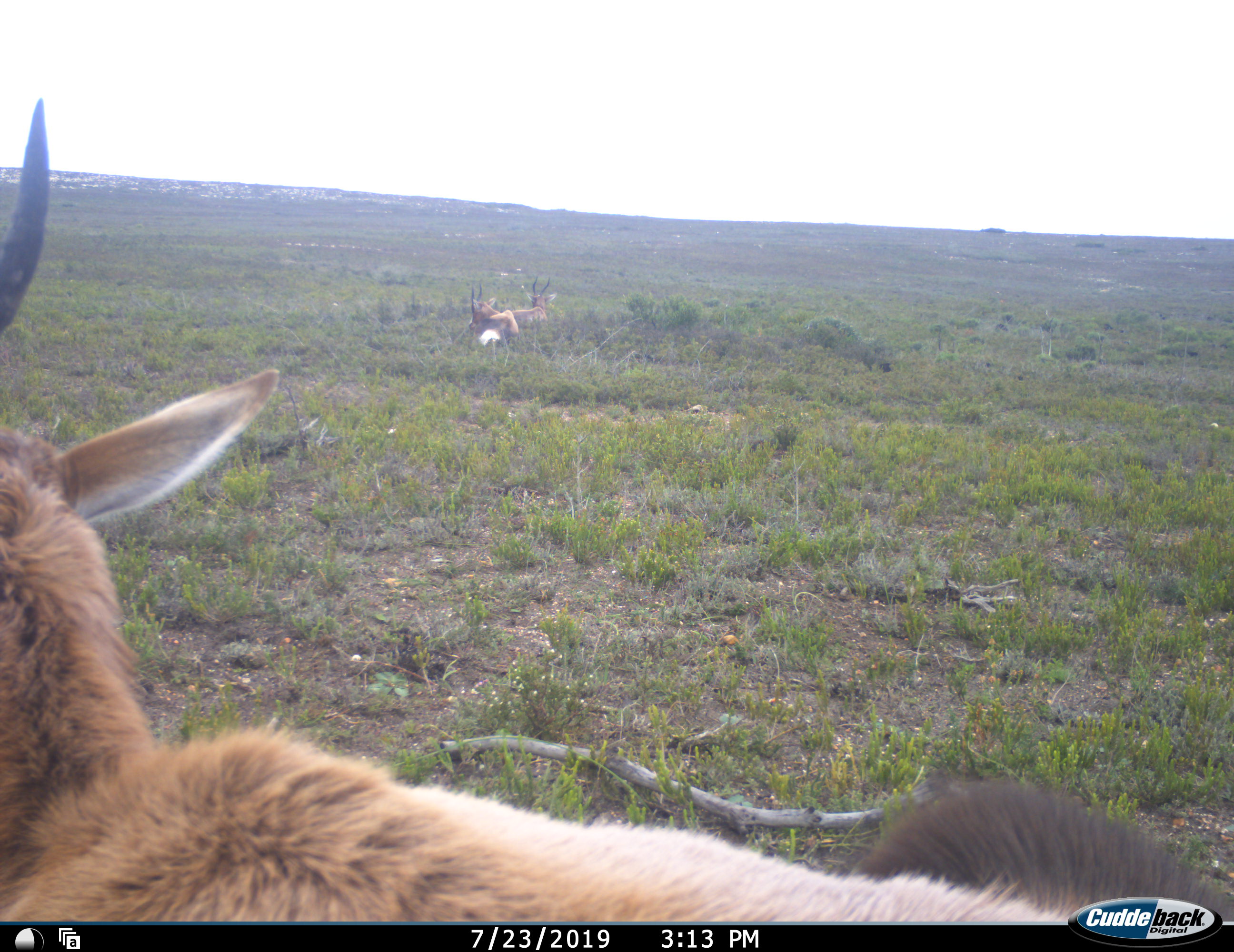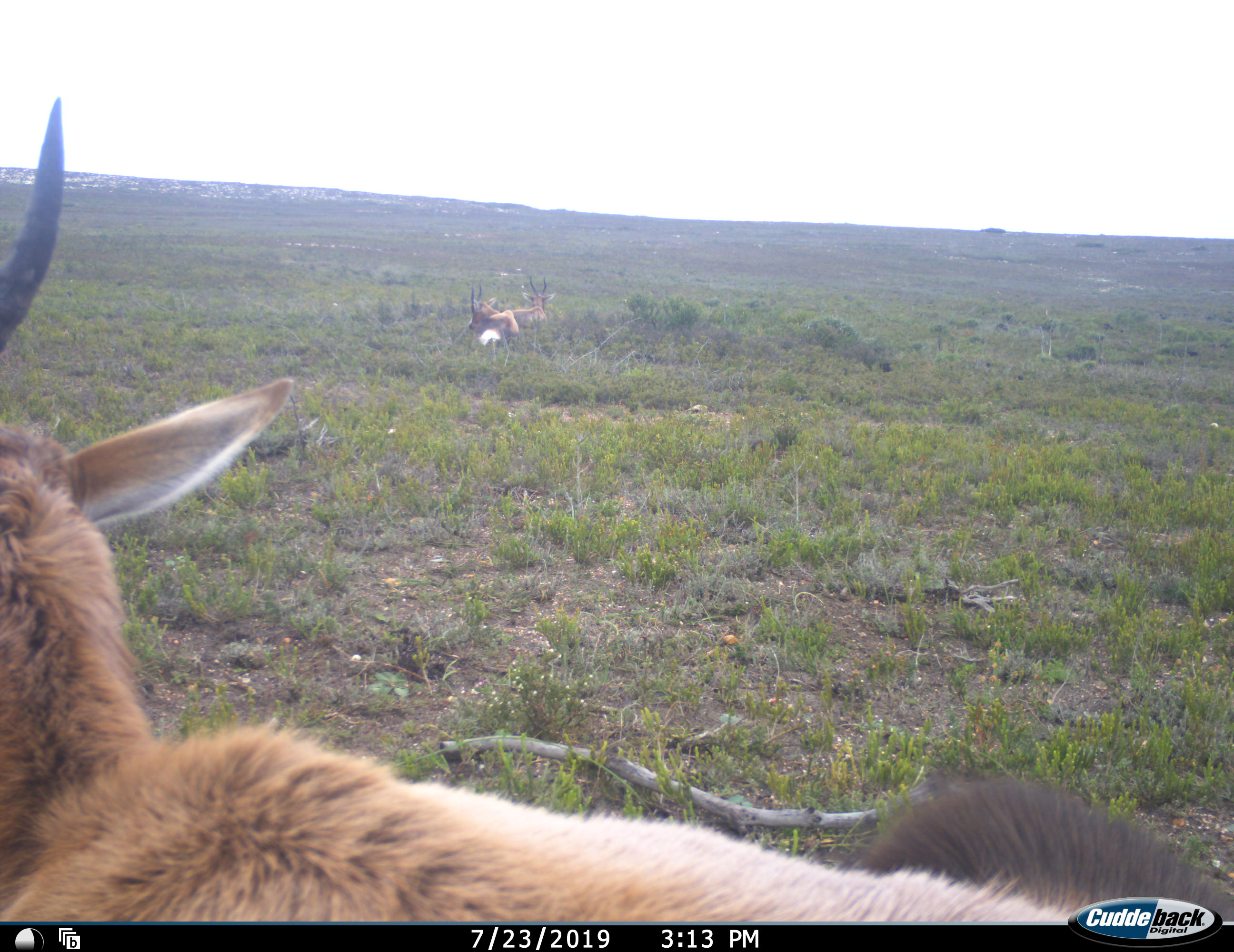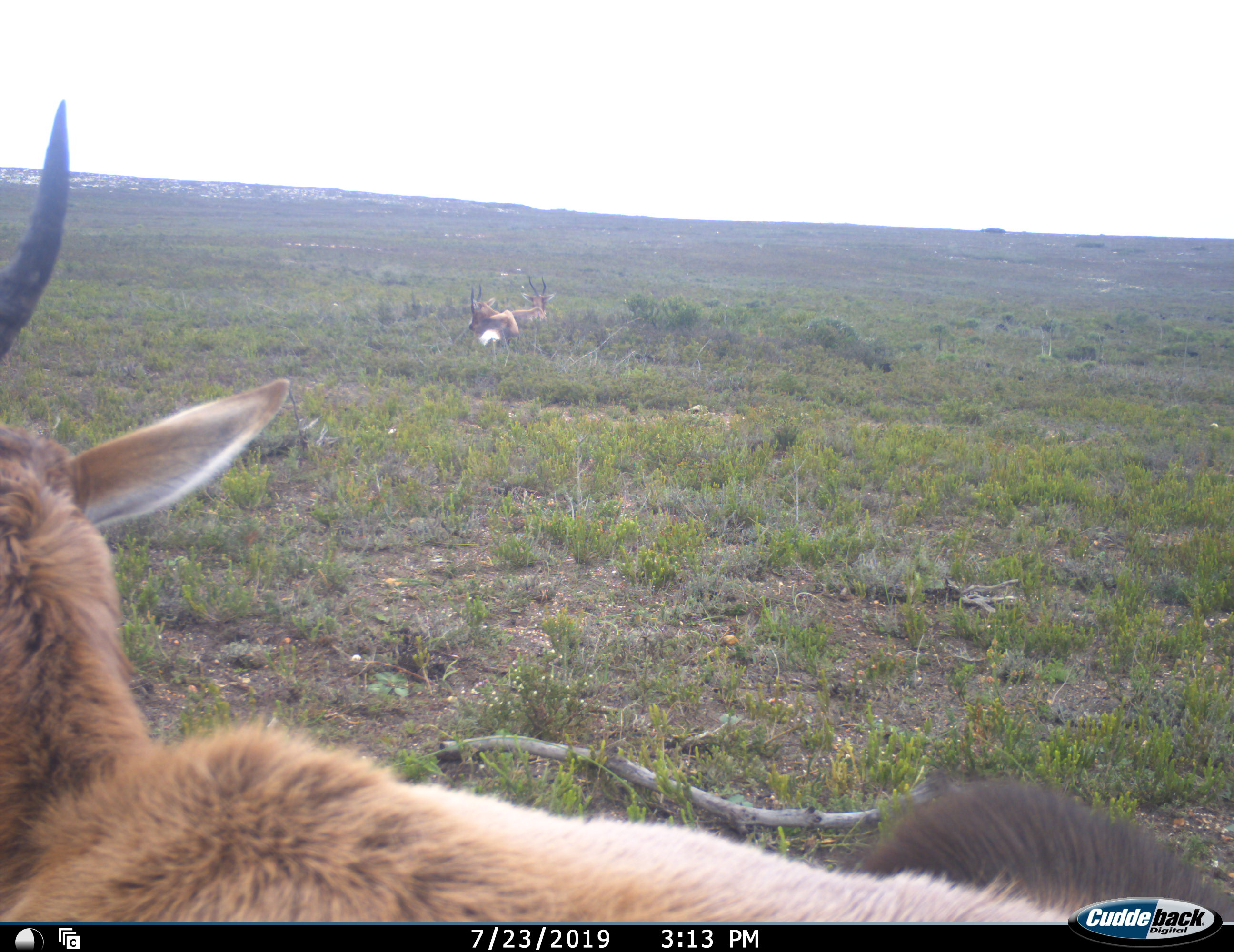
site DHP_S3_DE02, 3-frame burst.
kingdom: Animalia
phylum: Chordata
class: Mammalia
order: Artiodactyla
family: Bovidae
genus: Damaliscus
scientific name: Damaliscus pygargus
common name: bontebok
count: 3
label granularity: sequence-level